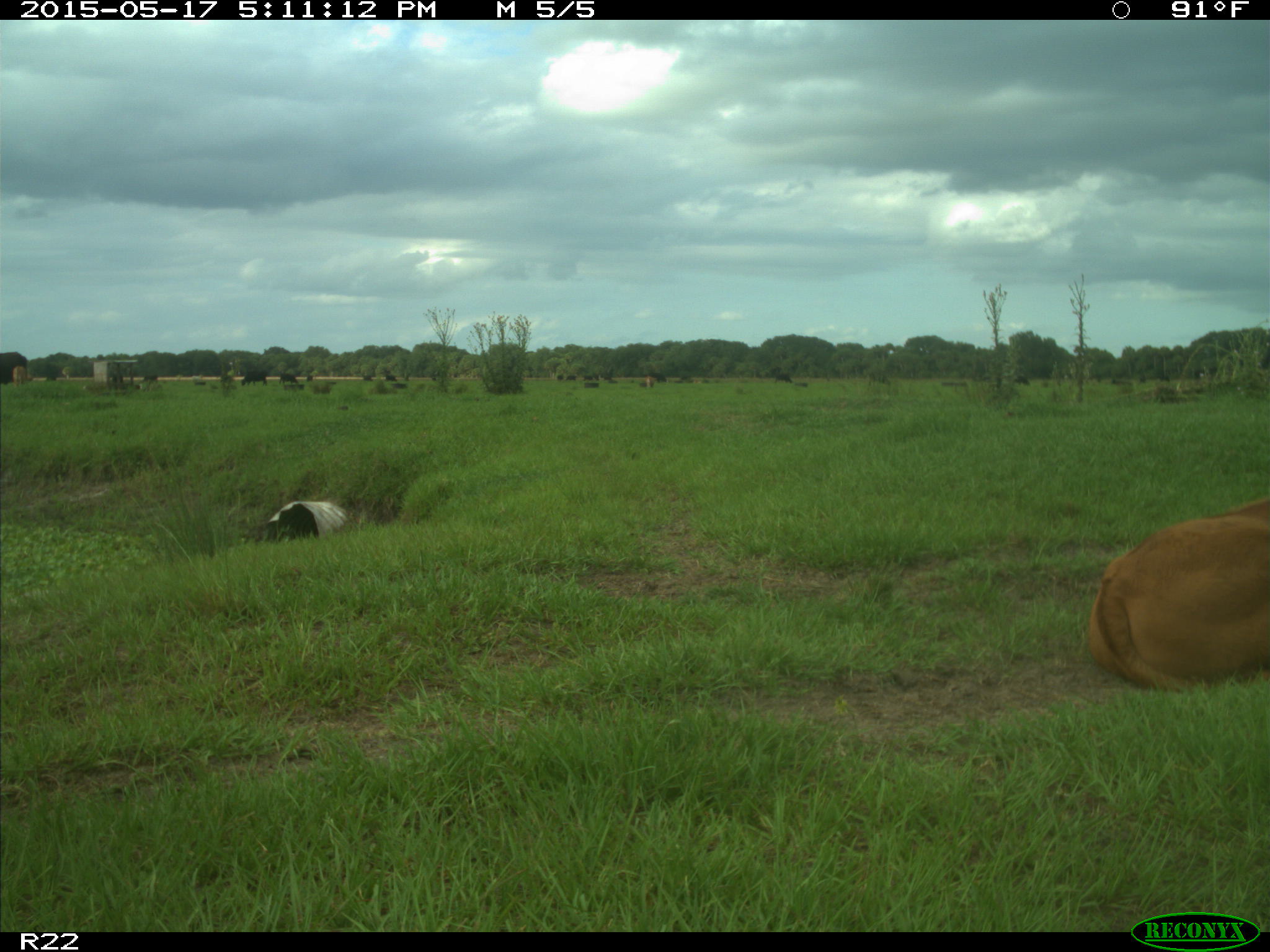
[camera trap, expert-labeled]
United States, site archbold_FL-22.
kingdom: Animalia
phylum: Chordata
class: Mammalia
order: Artiodactyla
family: Bovidae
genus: Bos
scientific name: Bos taurus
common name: domestic cow